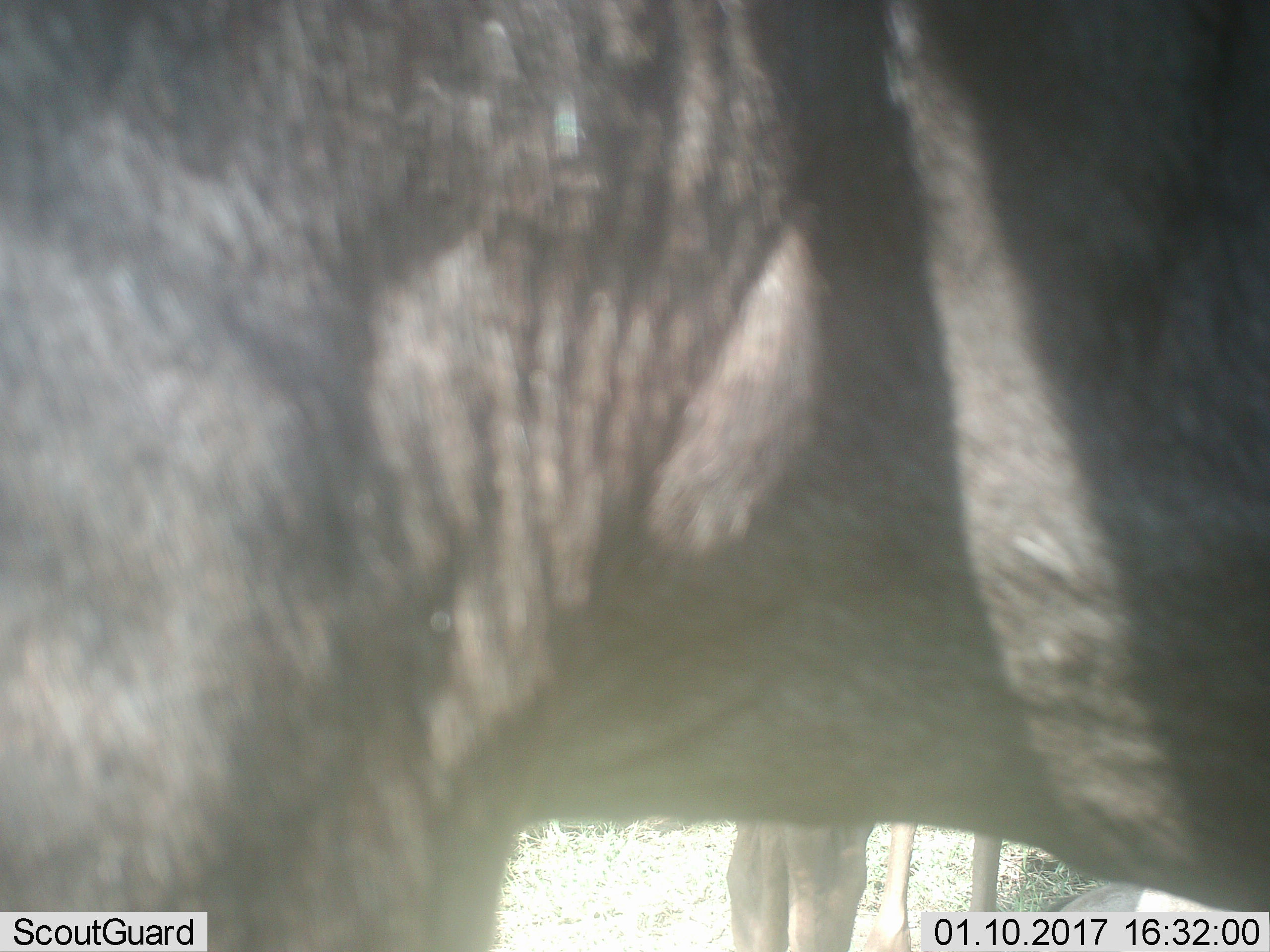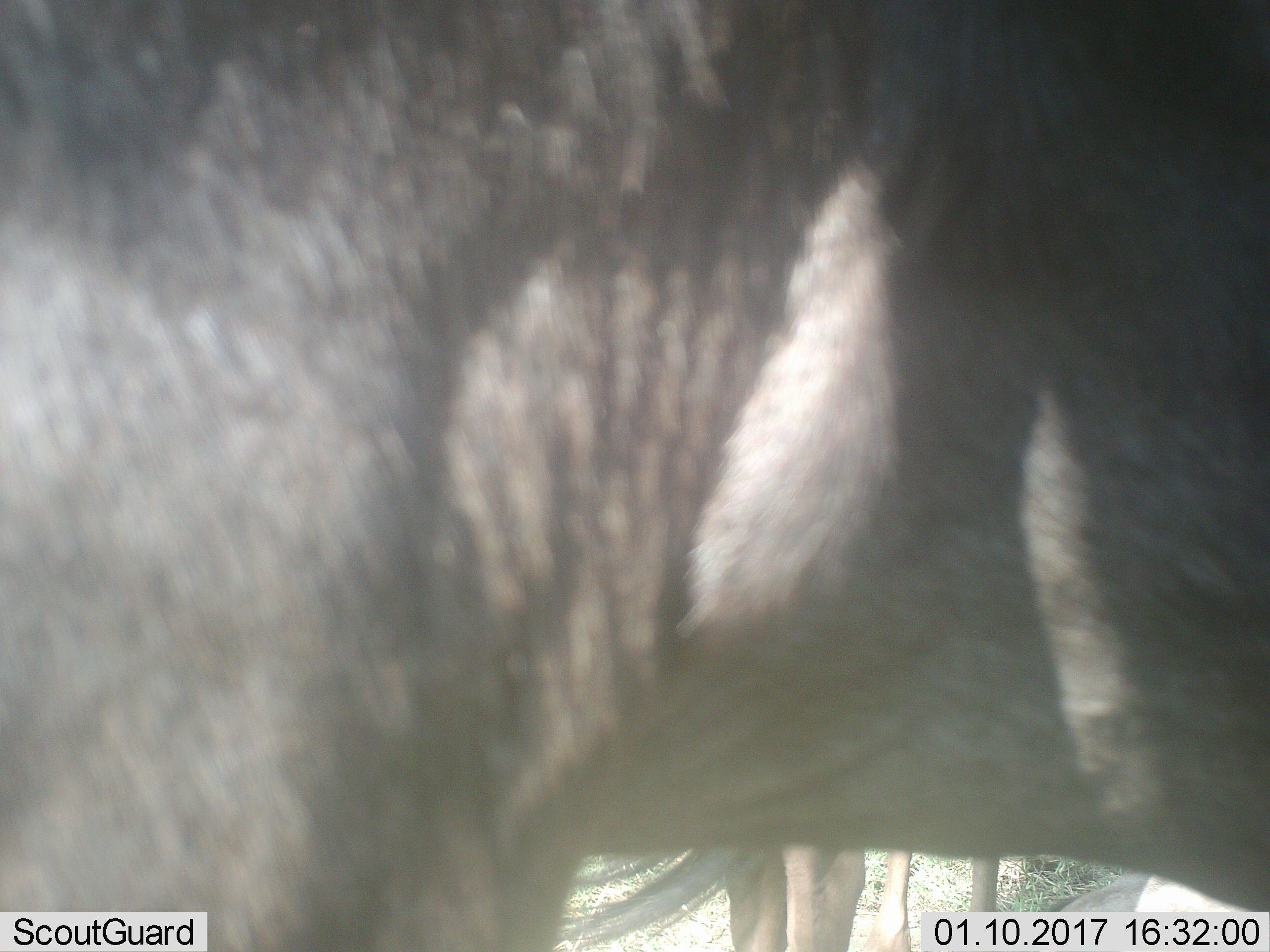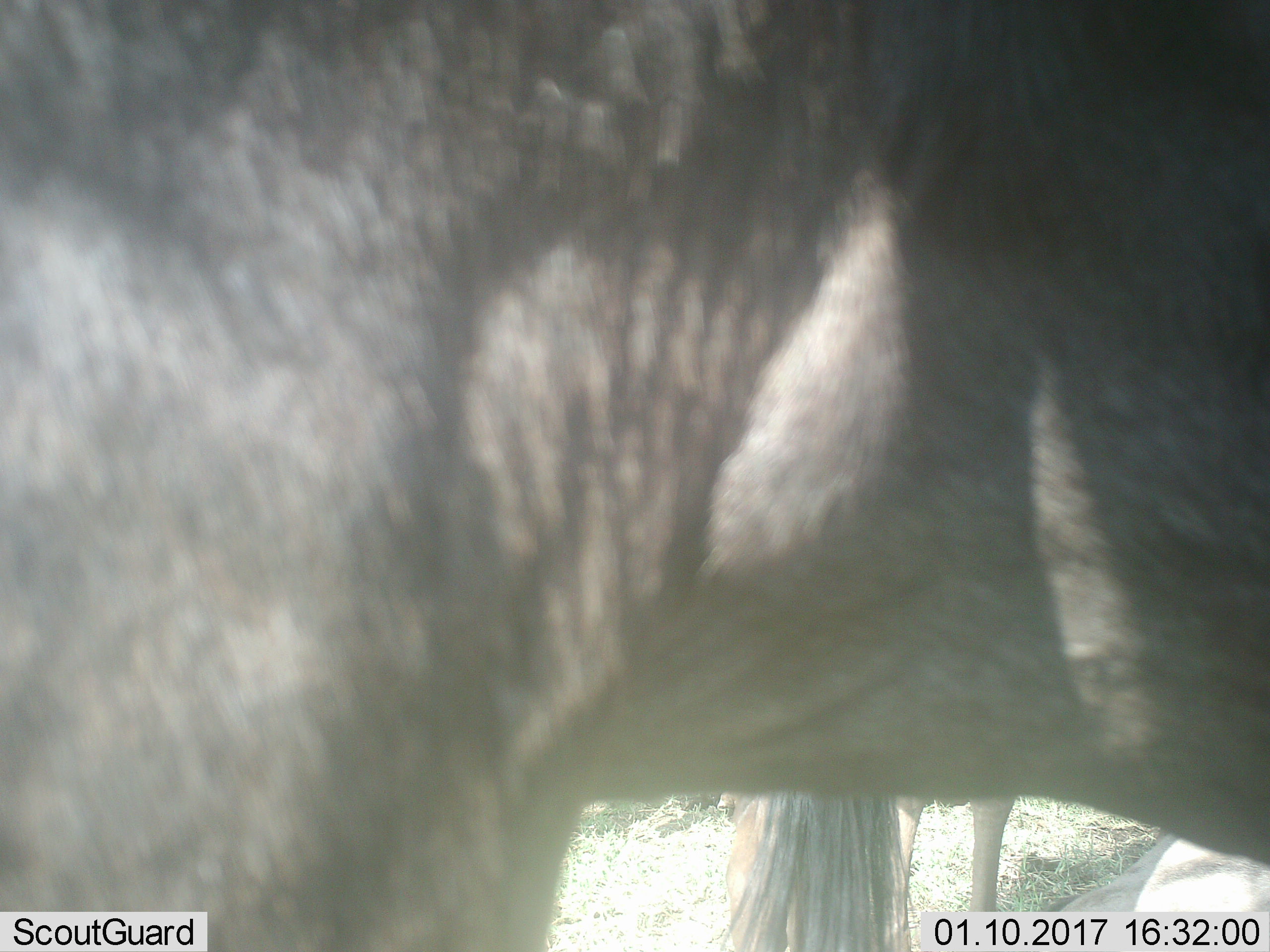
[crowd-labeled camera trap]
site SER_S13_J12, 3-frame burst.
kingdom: Animalia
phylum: Chordata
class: Mammalia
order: Artiodactyla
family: Bovidae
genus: Connochaetes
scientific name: Connochaetes taurinus taurinus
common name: blue wildebeest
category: wildebeestblue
Wildebeestblue (blue wildebeest) (Connochaetes taurinus taurinus), count 2. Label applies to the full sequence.